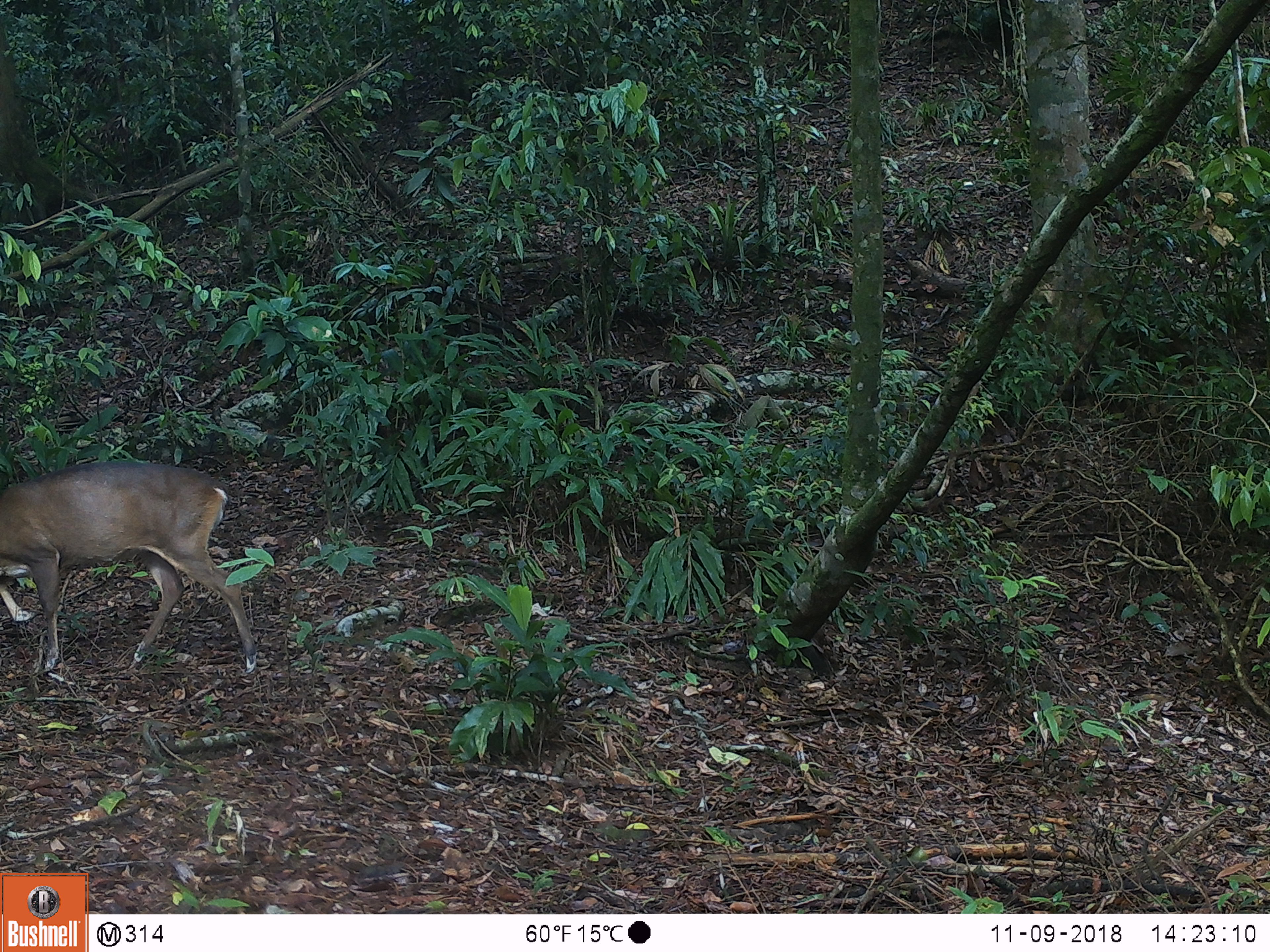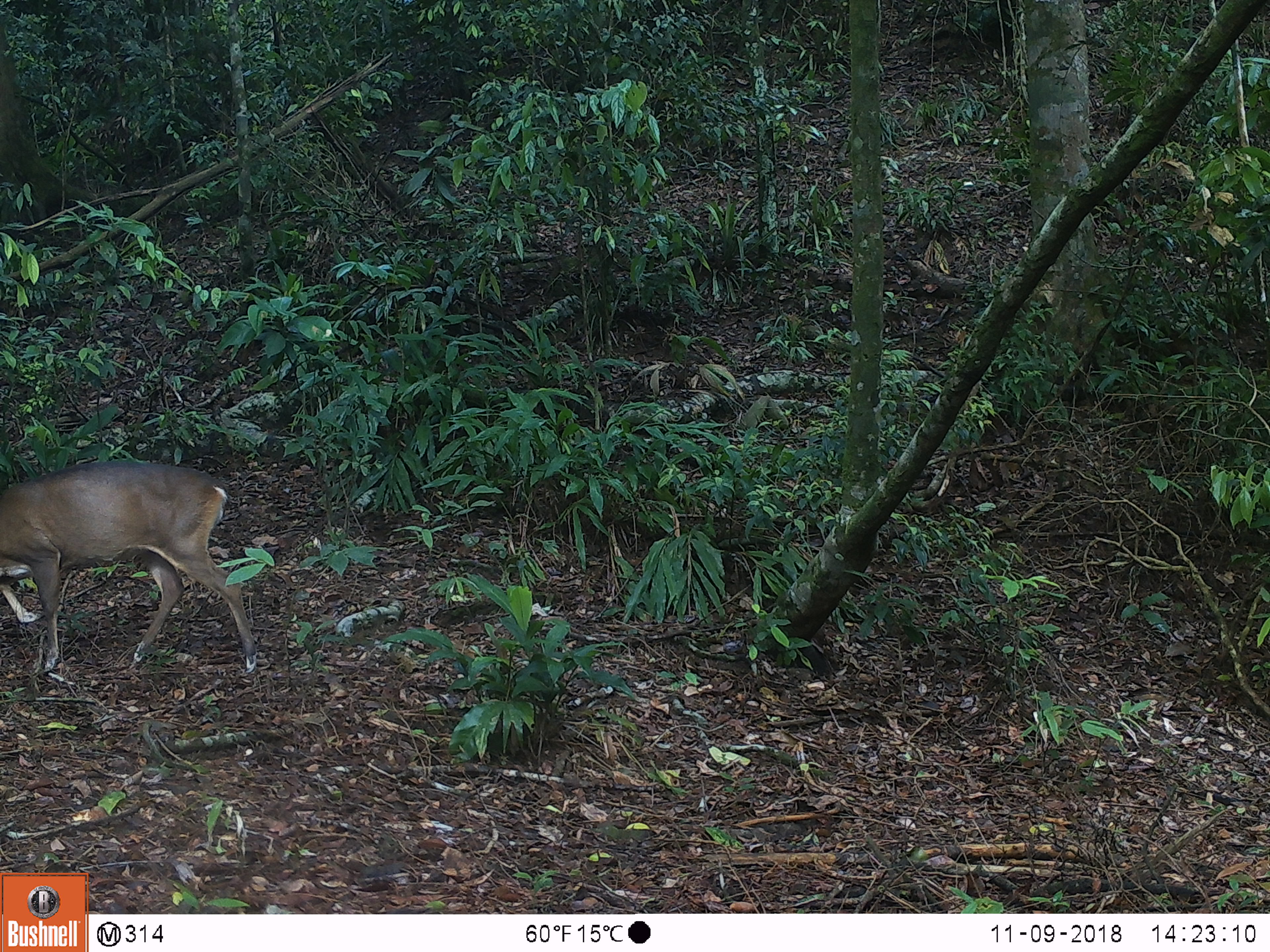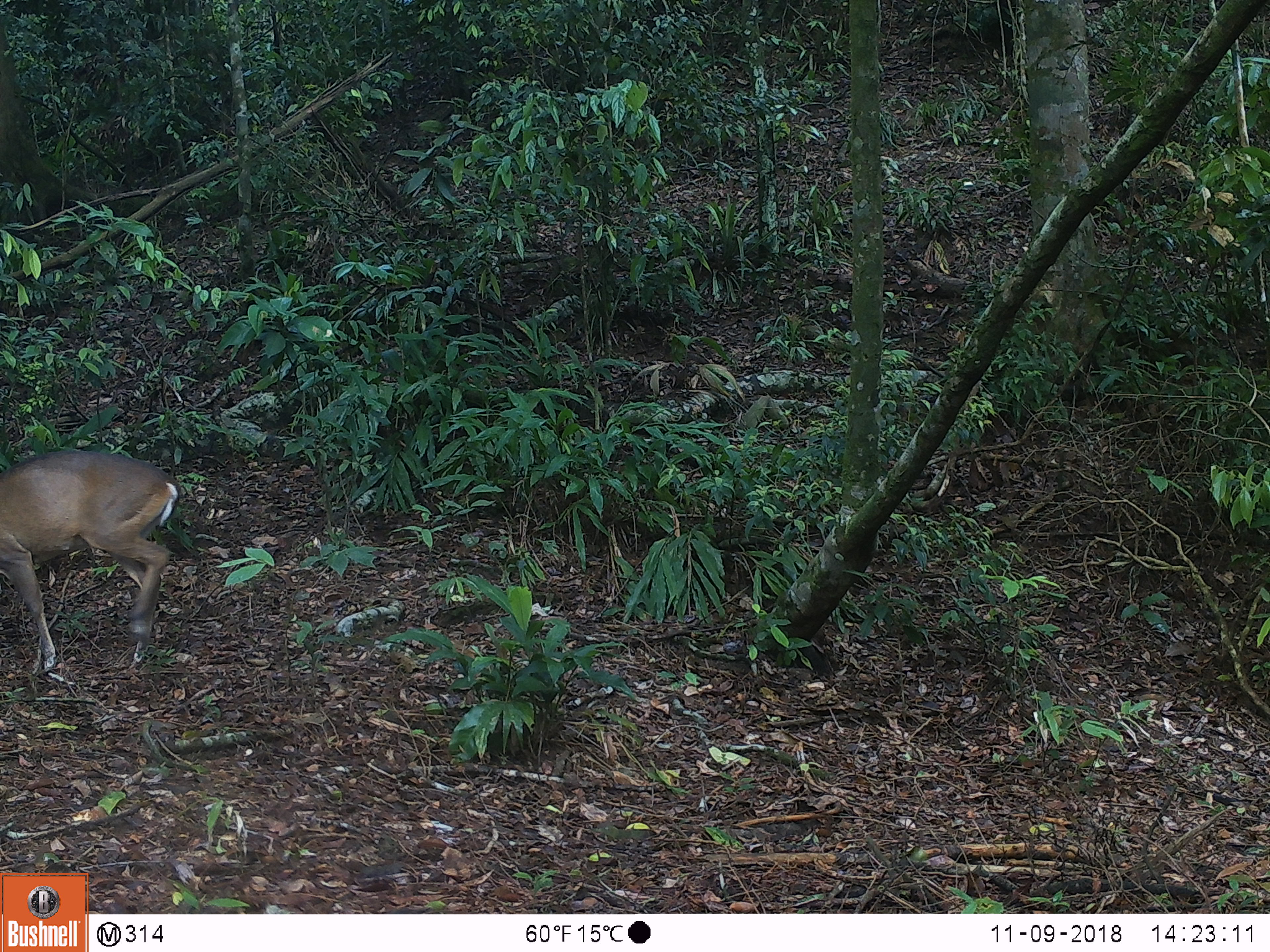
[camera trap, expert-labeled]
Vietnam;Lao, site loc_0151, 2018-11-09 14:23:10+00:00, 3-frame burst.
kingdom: Animalia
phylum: Chordata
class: Mammalia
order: Artiodactyla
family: Cervidae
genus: Muntiacus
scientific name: Muntiacus vuquangensis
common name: large-antlered muntjac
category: large antlered muntjac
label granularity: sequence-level